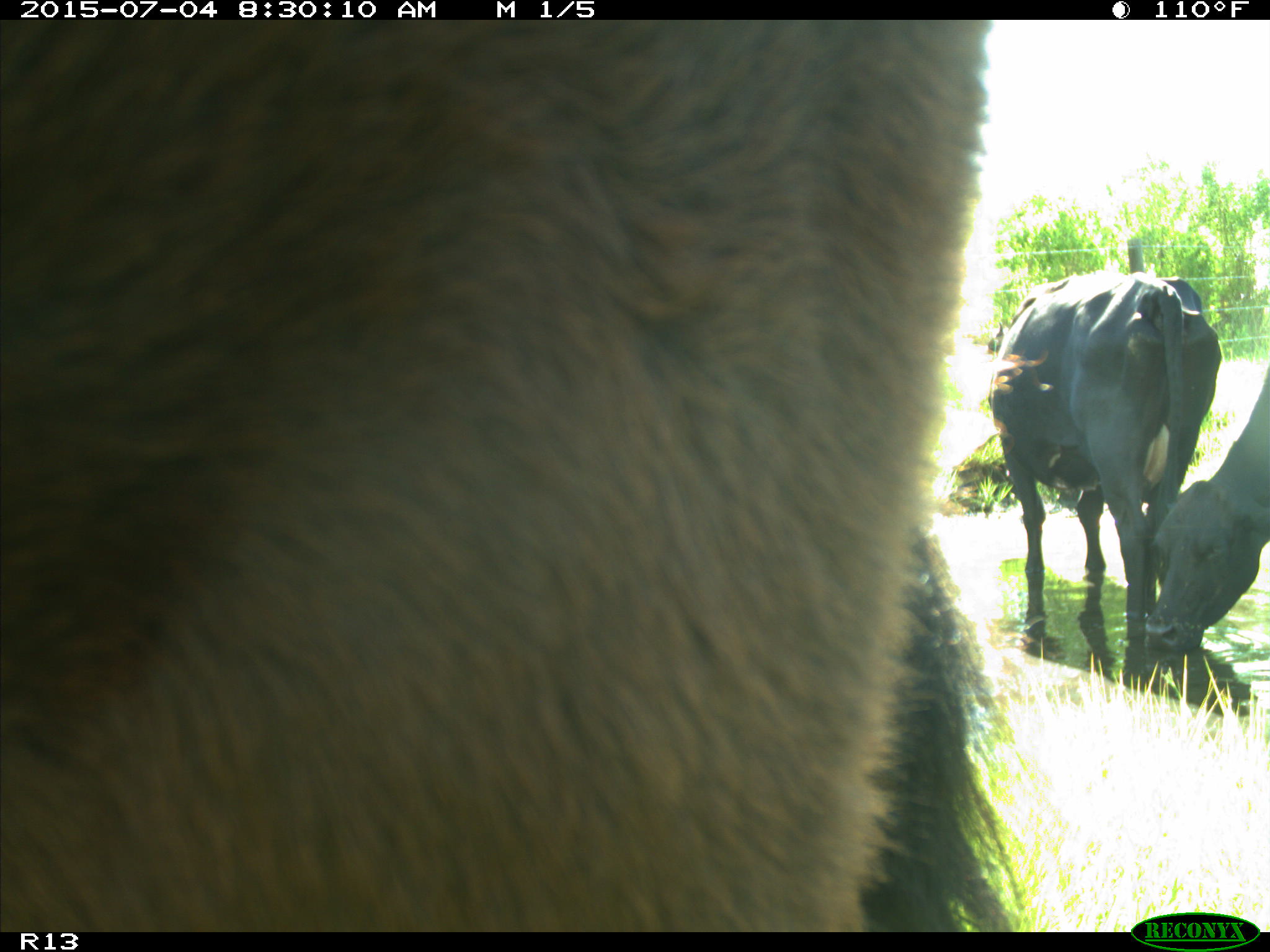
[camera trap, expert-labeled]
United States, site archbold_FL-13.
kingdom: Animalia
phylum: Chordata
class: Mammalia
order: Artiodactyla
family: Bovidae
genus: Bos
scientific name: Bos taurus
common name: domestic cow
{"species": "Bos taurus (domestic cow)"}